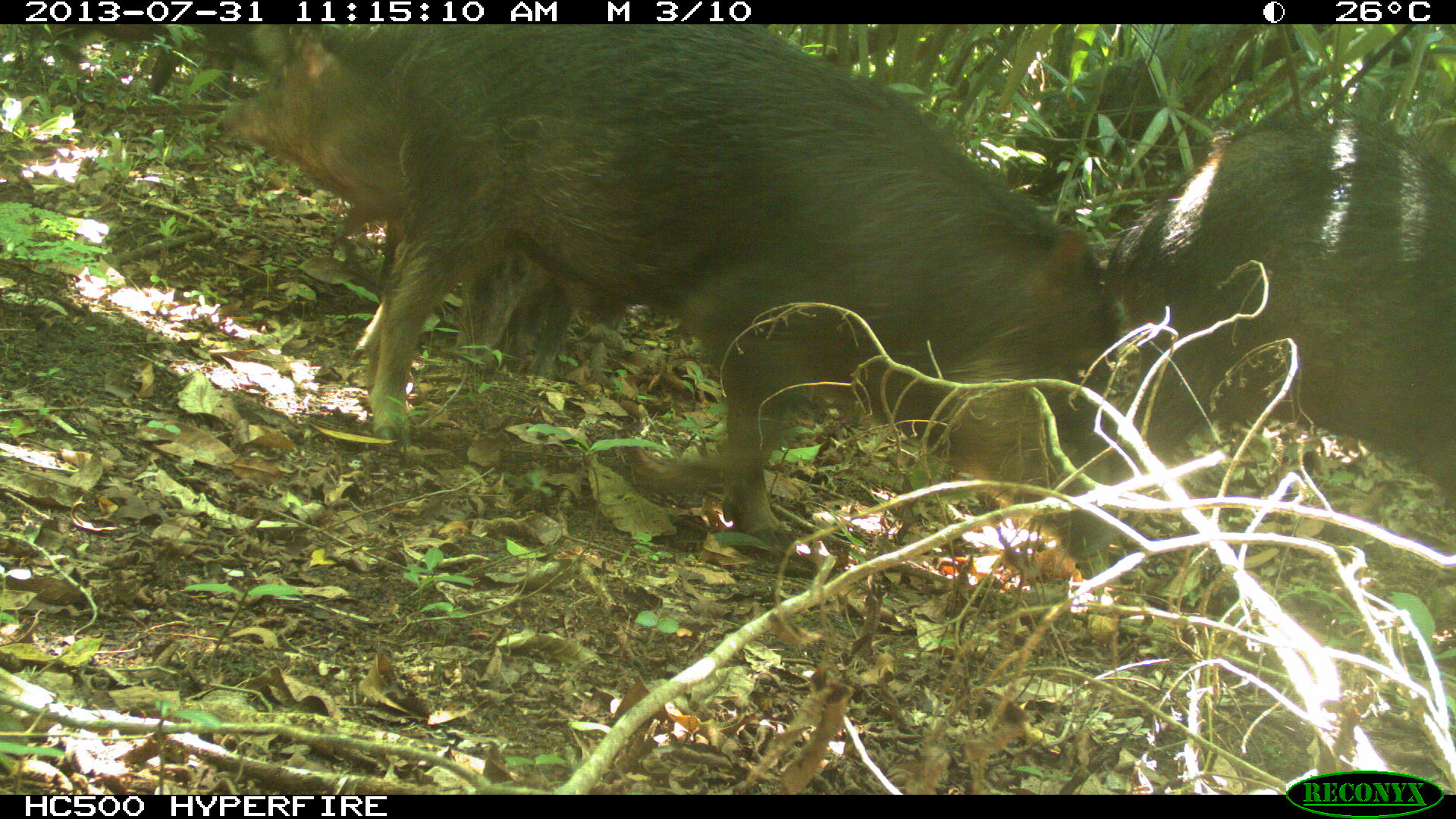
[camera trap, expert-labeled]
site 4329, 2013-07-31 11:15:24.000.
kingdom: Animalia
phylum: Chordata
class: Mammalia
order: Artiodactyla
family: Tayassuidae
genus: Tayassu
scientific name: Tayassu pecari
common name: white-lipped peccary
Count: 10.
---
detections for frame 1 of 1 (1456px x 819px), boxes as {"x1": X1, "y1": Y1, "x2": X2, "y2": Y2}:
tayassu pecari: {"x1": 317, "y1": 25, "x2": 1118, "y2": 592}; {"x1": 212, "y1": 25, "x2": 630, "y2": 375}; {"x1": 1104, "y1": 111, "x2": 1456, "y2": 511}; {"x1": 53, "y1": 24, "x2": 293, "y2": 99}